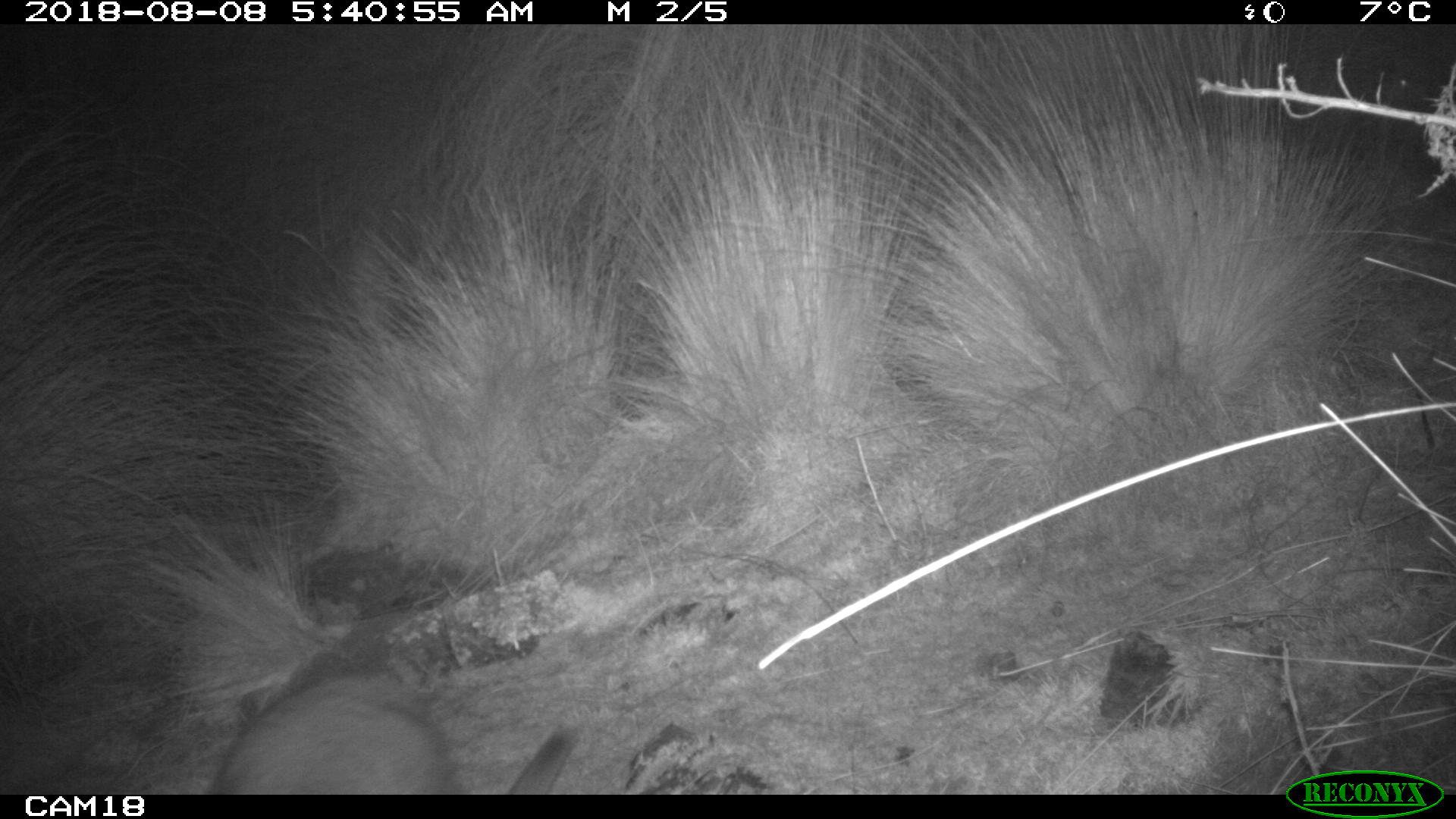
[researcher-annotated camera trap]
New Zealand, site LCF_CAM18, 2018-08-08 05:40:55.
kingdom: Animalia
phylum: Chordata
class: Mammalia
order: Diprotodontia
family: Macropodidae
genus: Notamacropus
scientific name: Notamacropus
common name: wallaby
Wallaby (Notamacropus).